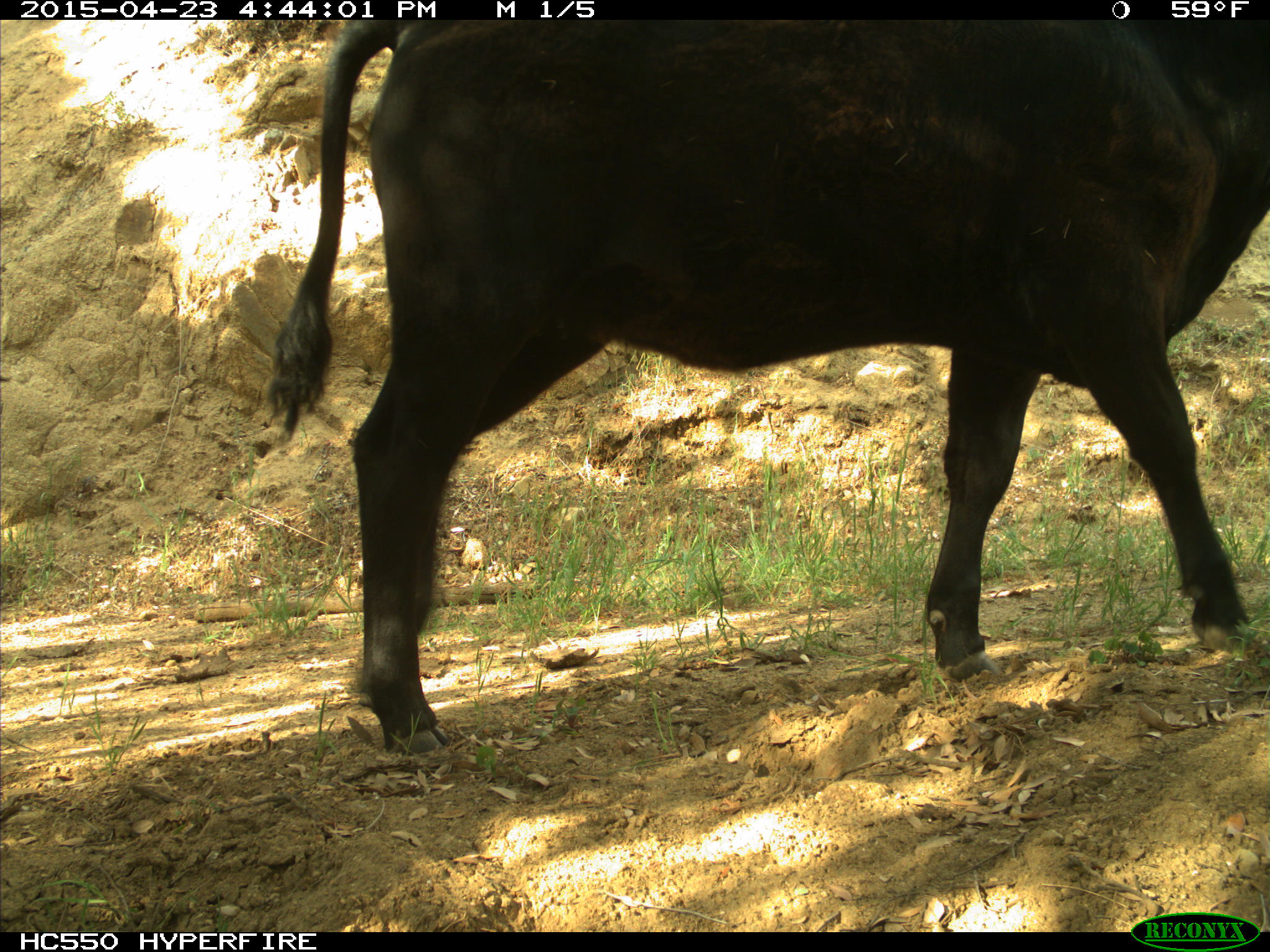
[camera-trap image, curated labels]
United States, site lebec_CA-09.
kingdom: Animalia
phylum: Chordata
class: Mammalia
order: Artiodactyla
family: Bovidae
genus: Bos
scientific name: Bos taurus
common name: domestic cow